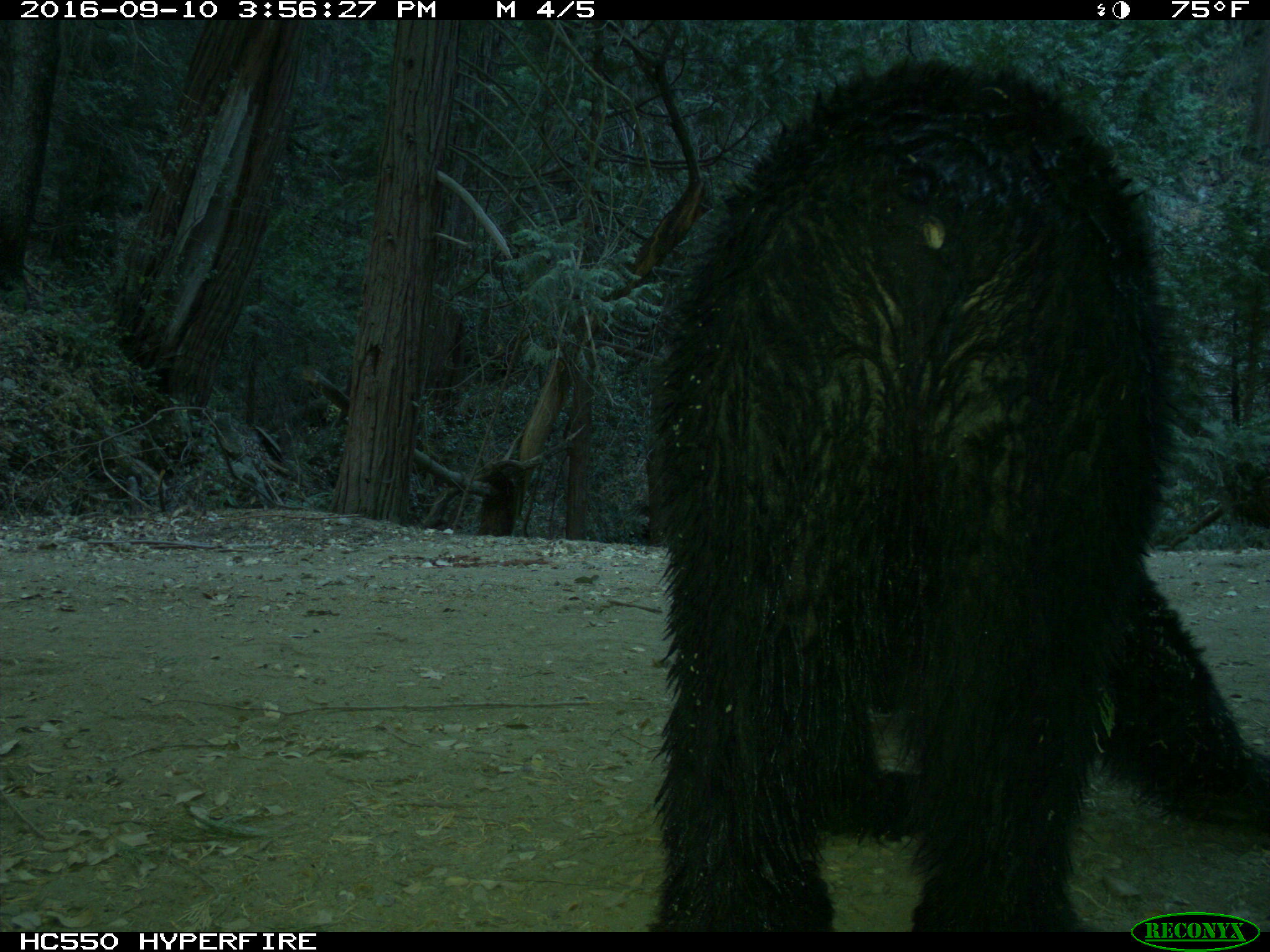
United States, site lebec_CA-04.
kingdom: Animalia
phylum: Chordata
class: Mammalia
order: Carnivora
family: Ursidae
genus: Ursus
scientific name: Ursus americanus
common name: american black bear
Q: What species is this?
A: Ursus americanus (american black bear).